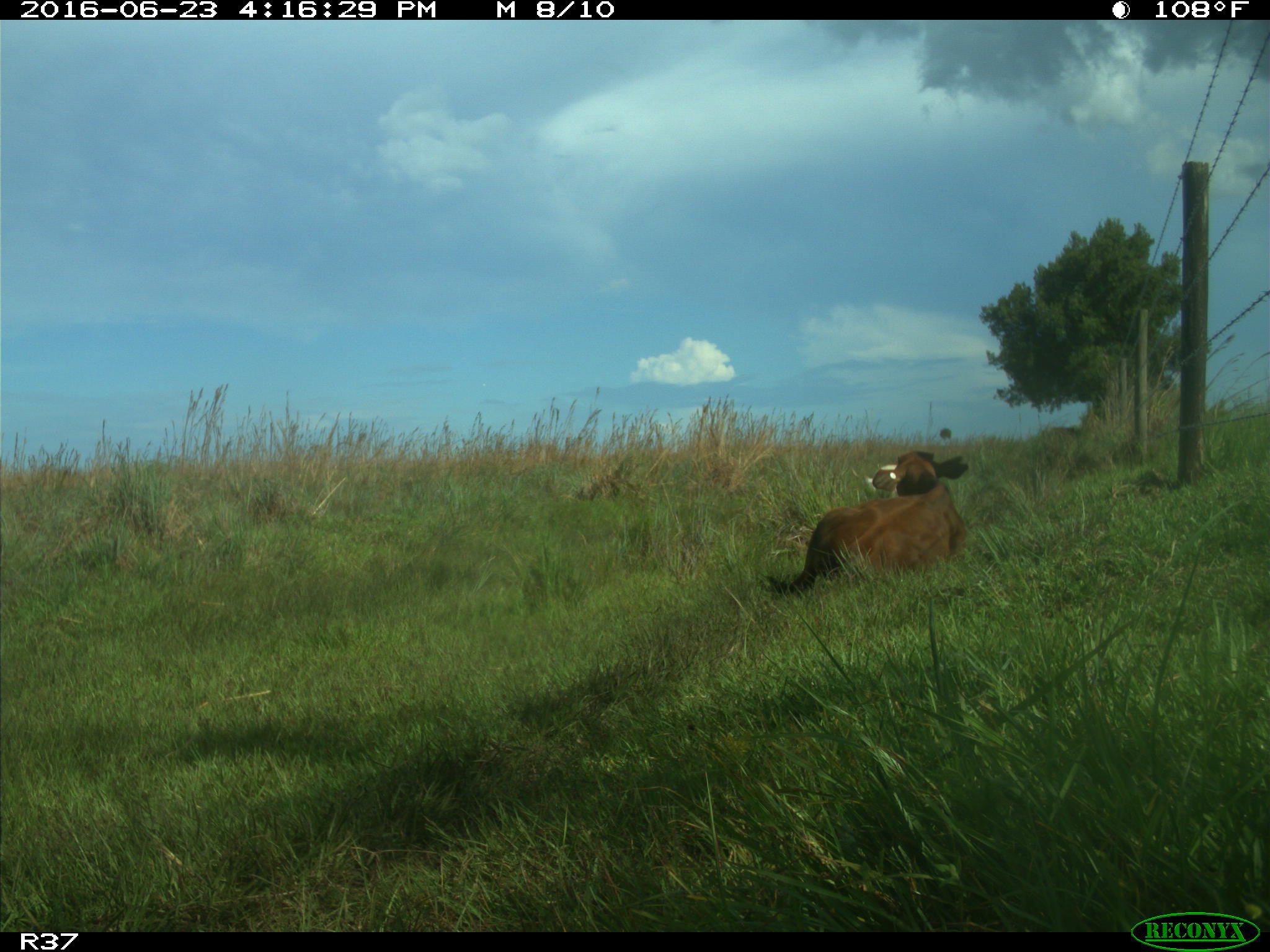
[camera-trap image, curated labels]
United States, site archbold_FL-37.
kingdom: Animalia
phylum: Chordata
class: Mammalia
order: Artiodactyla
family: Bovidae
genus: Bos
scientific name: Bos taurus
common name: domestic cow